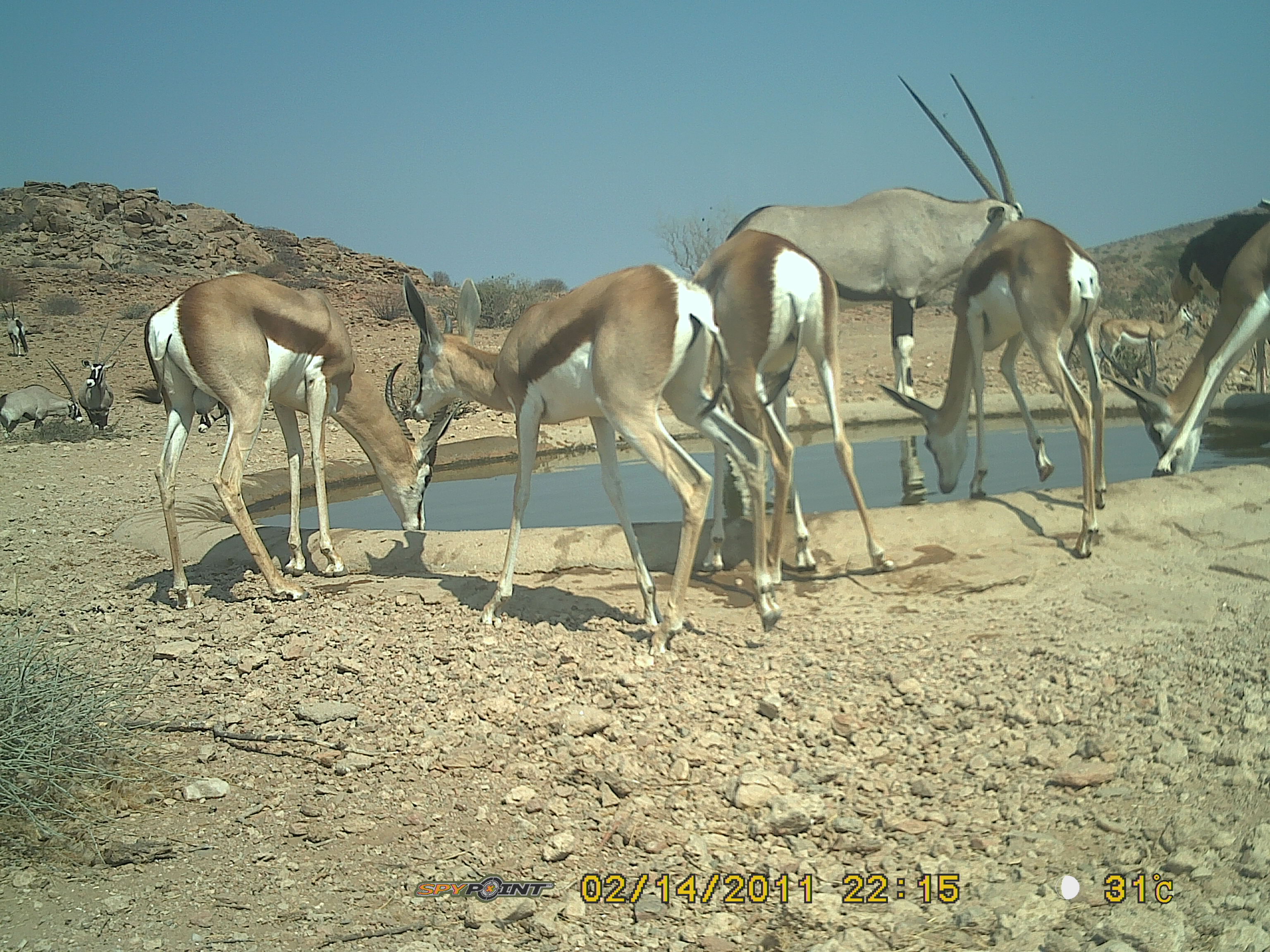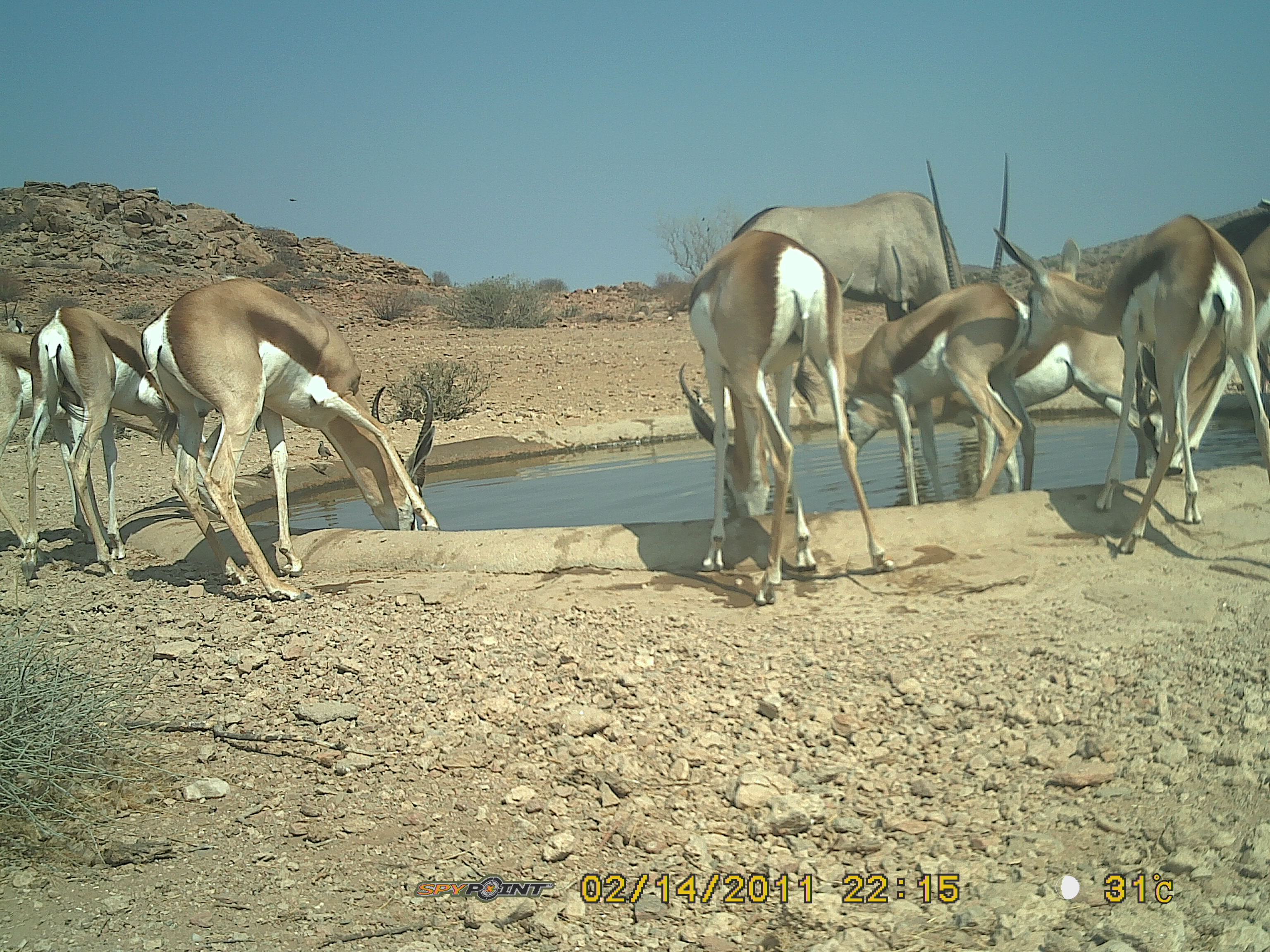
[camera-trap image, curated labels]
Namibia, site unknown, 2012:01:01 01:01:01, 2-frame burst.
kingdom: Animalia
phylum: Chordata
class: Mammalia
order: Artiodactyla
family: Bovidae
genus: Antidorcas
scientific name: Antidorcas marsupialis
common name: springbok